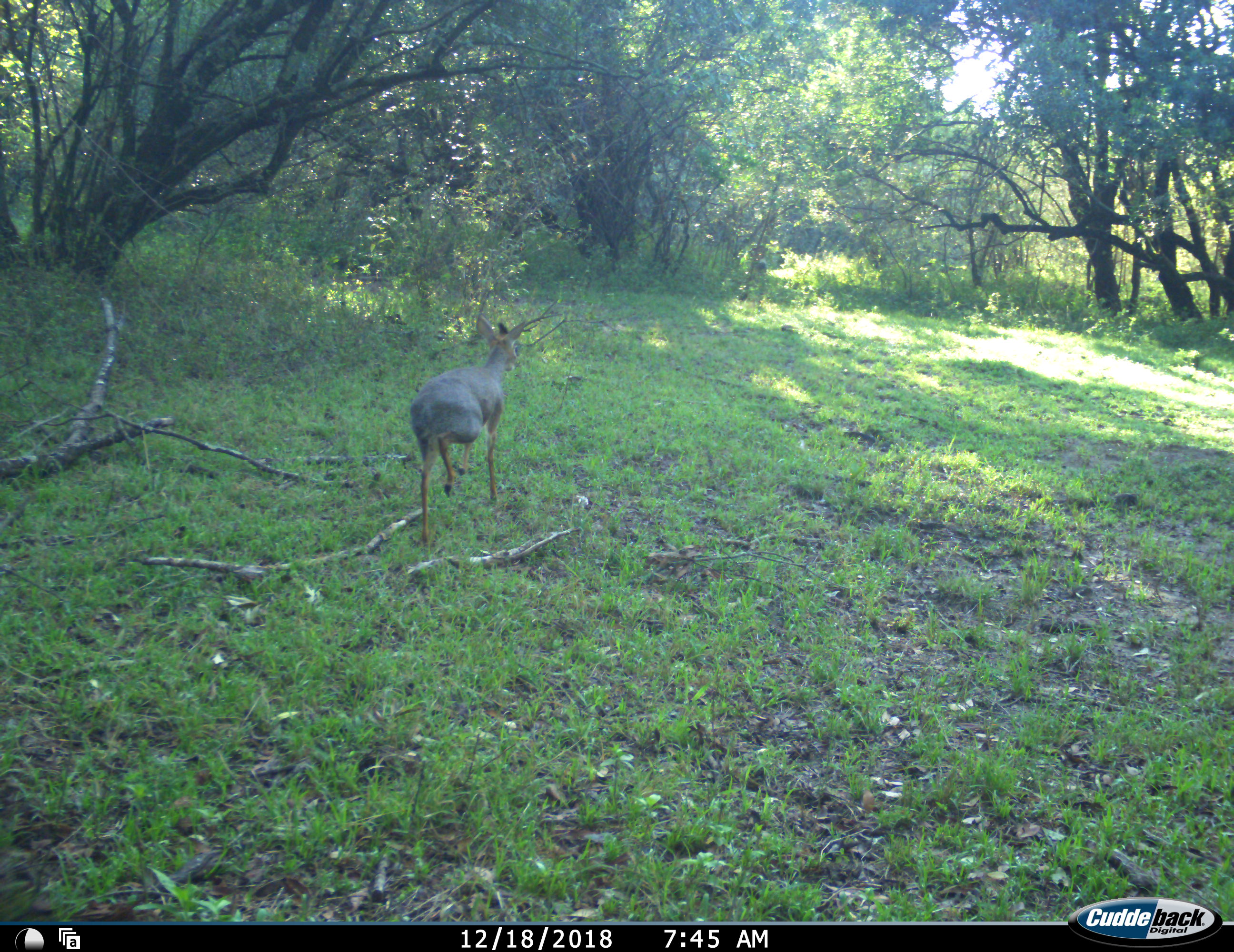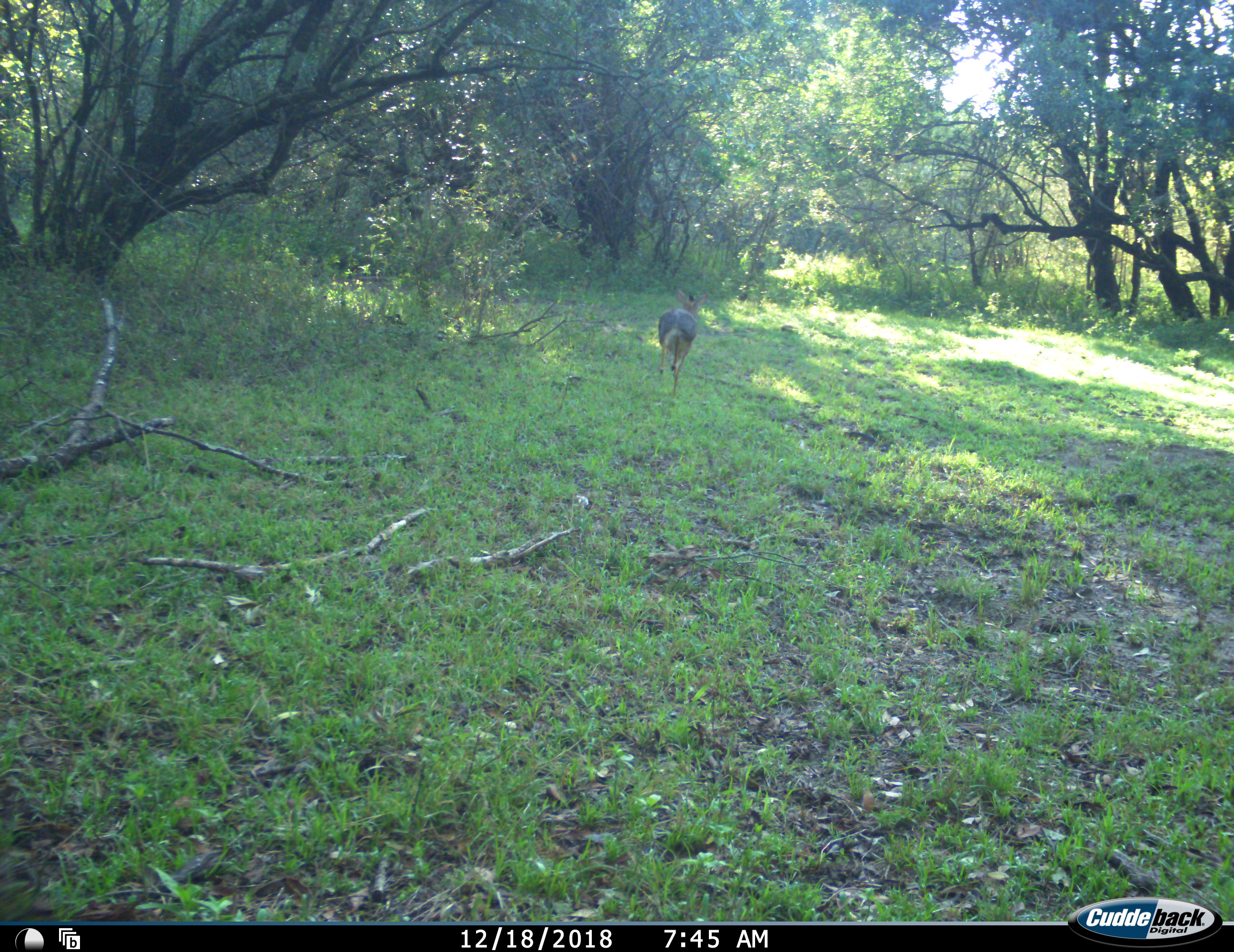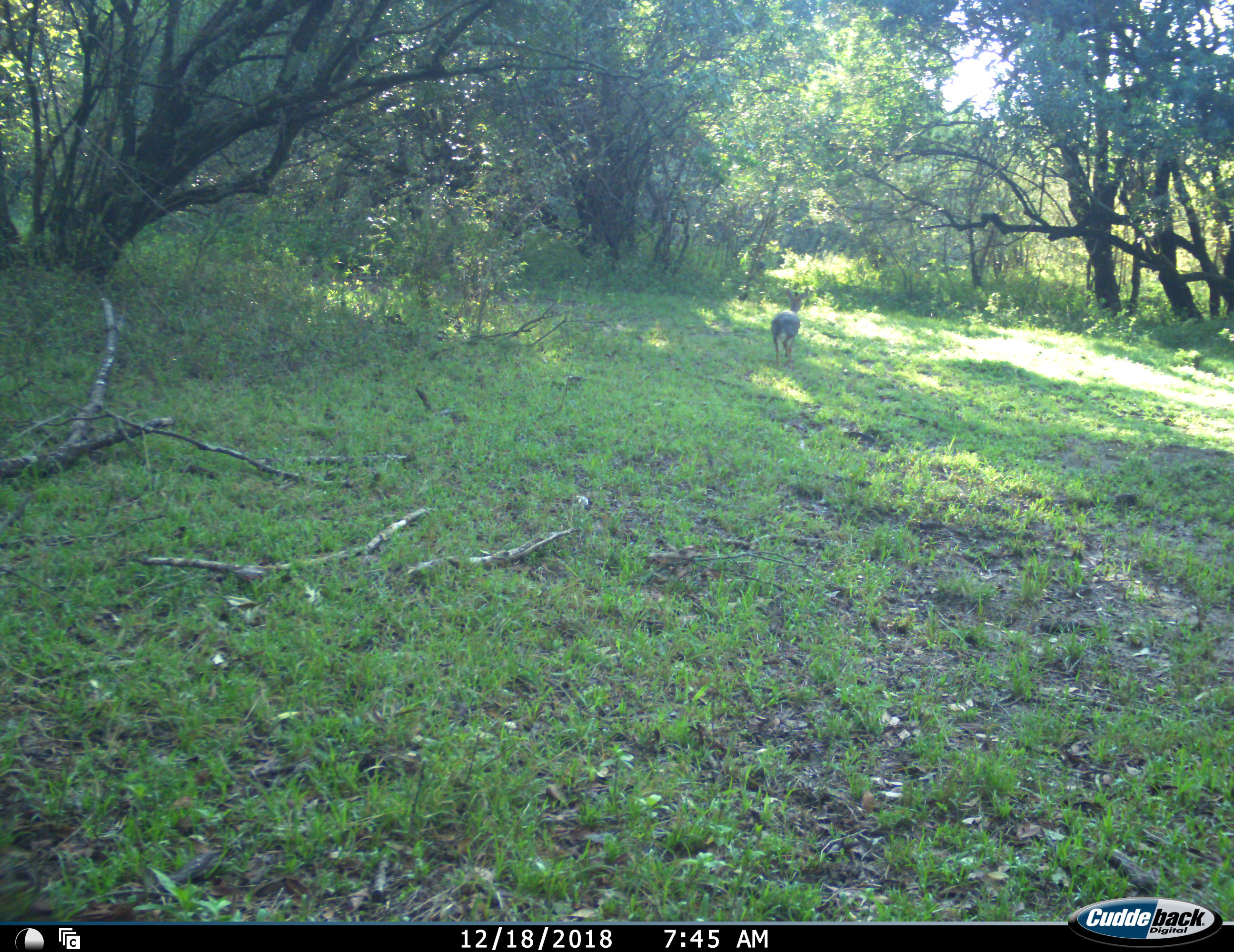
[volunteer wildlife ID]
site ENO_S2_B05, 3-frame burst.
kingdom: Animalia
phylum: Chordata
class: Mammalia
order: Artiodactyla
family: Bovidae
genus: Madoqua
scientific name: Madoqua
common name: dik-dik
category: dikdik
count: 1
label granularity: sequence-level